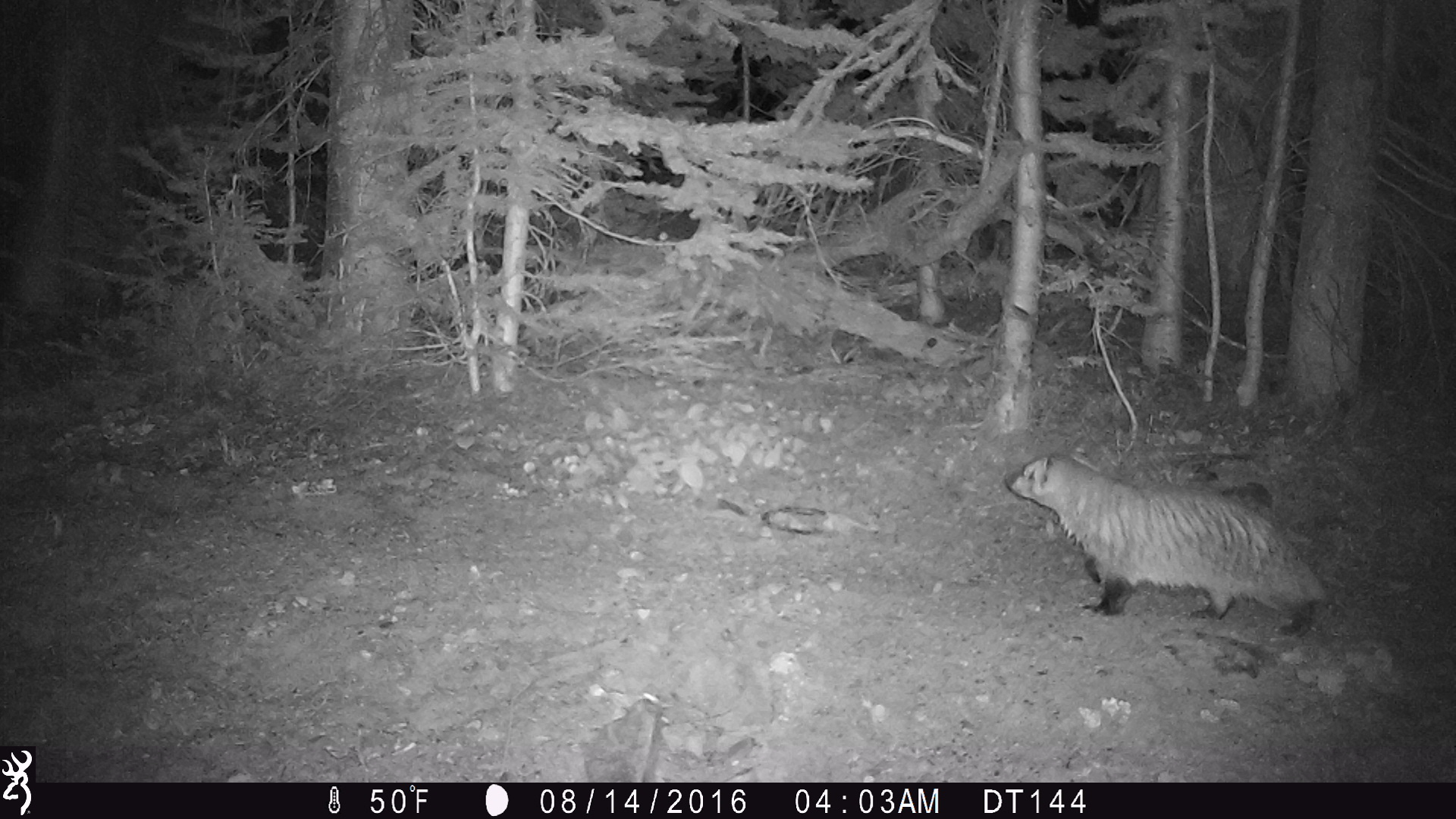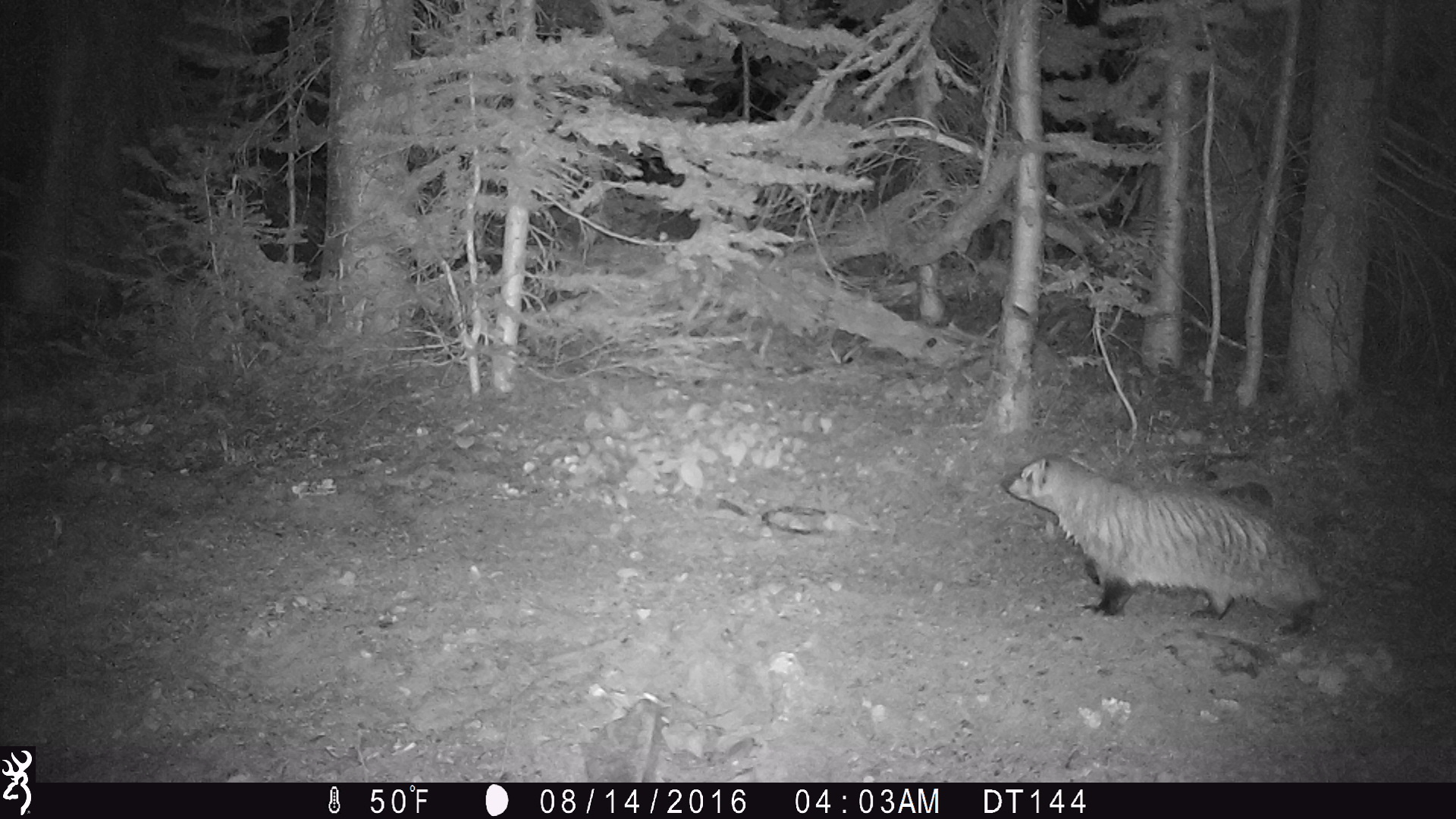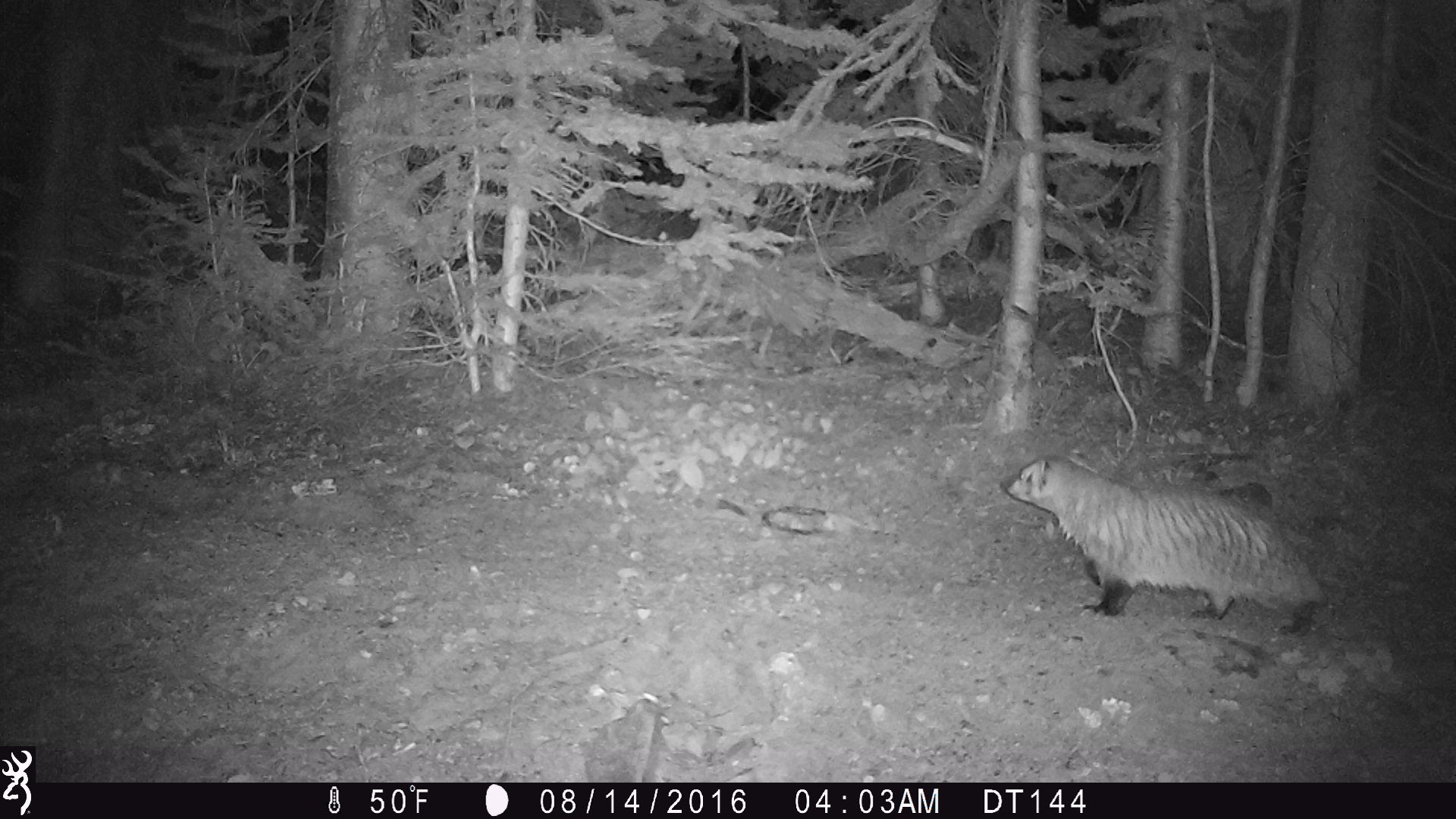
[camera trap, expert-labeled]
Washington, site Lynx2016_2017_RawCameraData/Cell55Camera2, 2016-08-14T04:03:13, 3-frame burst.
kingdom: Animalia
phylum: Chordata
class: Mammalia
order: Carnivora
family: Mustelidae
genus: Taxidea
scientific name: Taxidea taxus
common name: american badger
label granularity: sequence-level